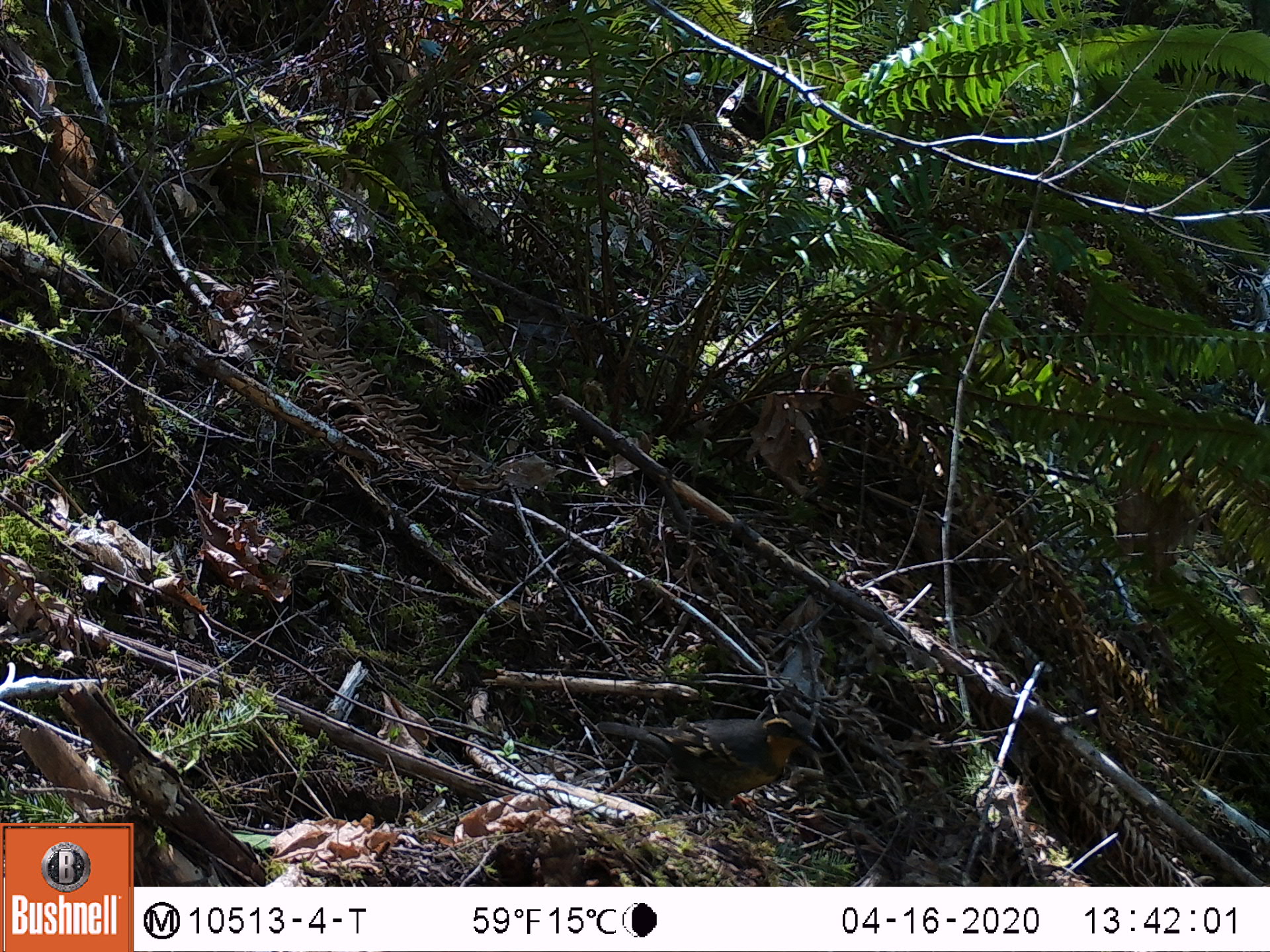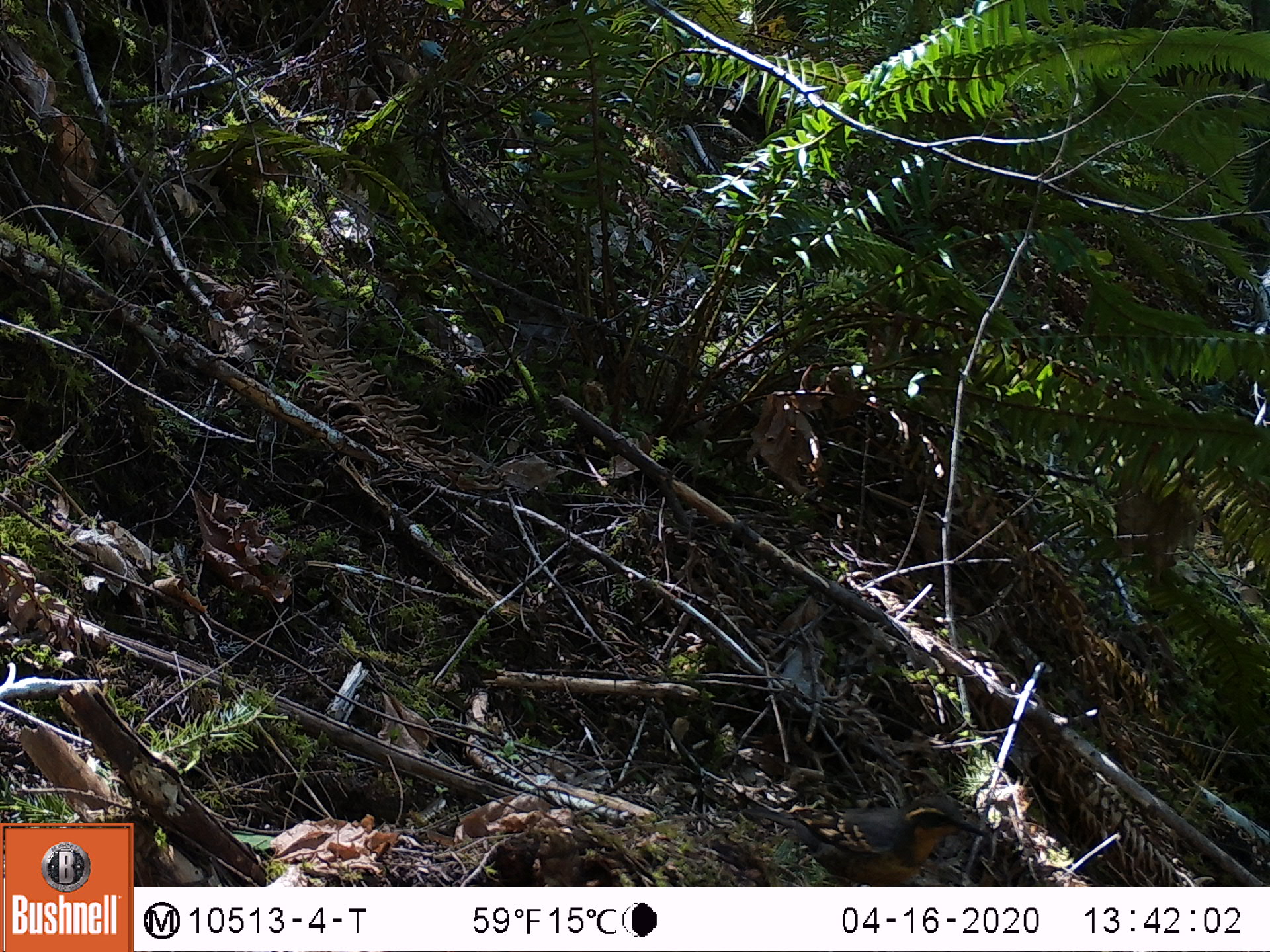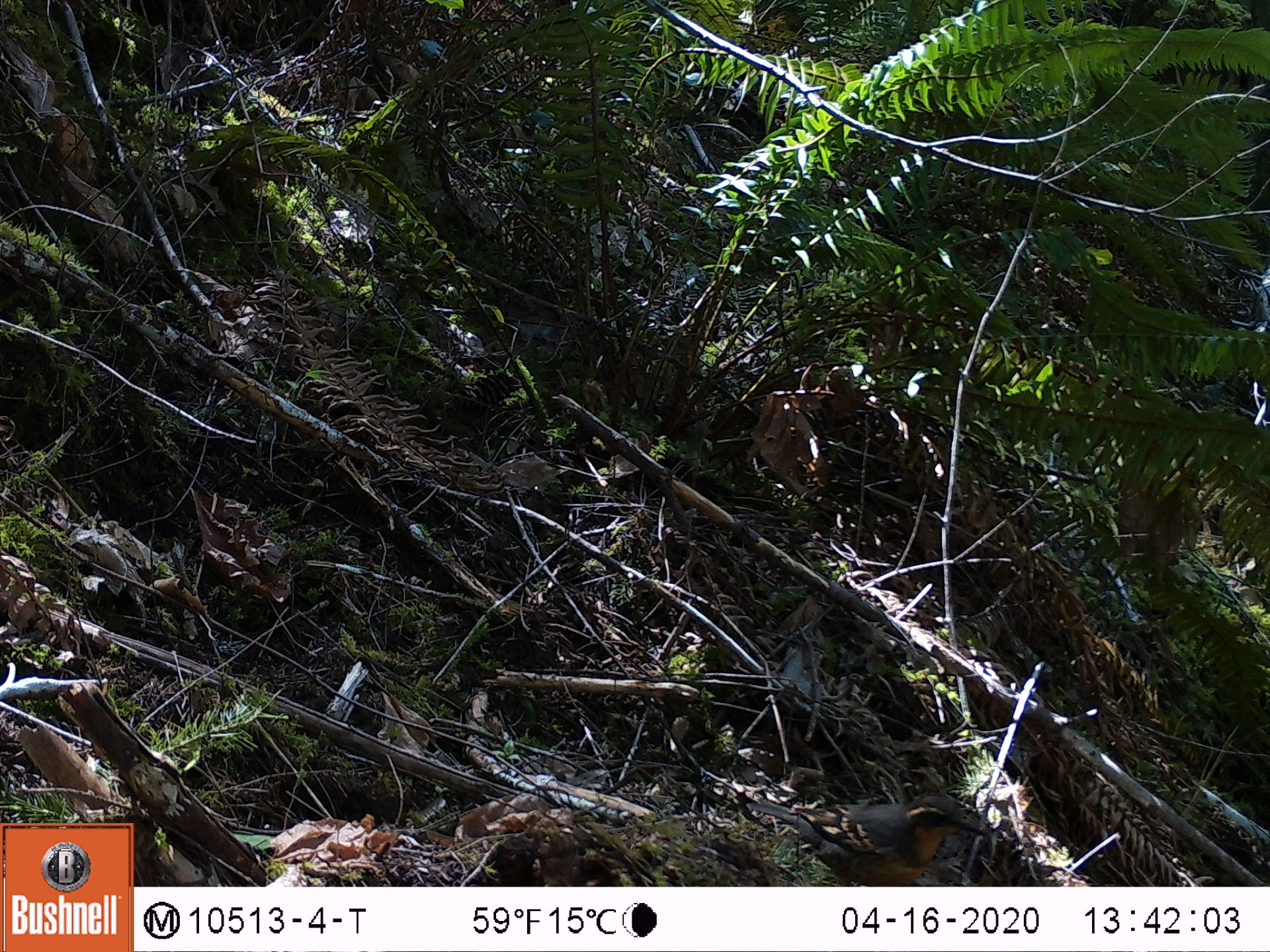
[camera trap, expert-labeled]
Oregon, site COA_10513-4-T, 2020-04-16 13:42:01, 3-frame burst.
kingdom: Animalia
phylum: Chordata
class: Aves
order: Passeriformes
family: Turdidae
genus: Ixoreus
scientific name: Ixoreus naevius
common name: varied thrush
Varied thrush (Ixoreus naevius).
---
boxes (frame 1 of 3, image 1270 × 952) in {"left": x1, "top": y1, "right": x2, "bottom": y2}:
varied thrush: {"left": 591, "top": 702, "right": 827, "bottom": 824}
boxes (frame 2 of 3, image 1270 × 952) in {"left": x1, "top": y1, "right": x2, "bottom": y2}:
varied thrush: {"left": 740, "top": 792, "right": 969, "bottom": 880}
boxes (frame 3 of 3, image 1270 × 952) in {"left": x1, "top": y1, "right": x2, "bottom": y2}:
varied thrush: {"left": 740, "top": 793, "right": 976, "bottom": 880}